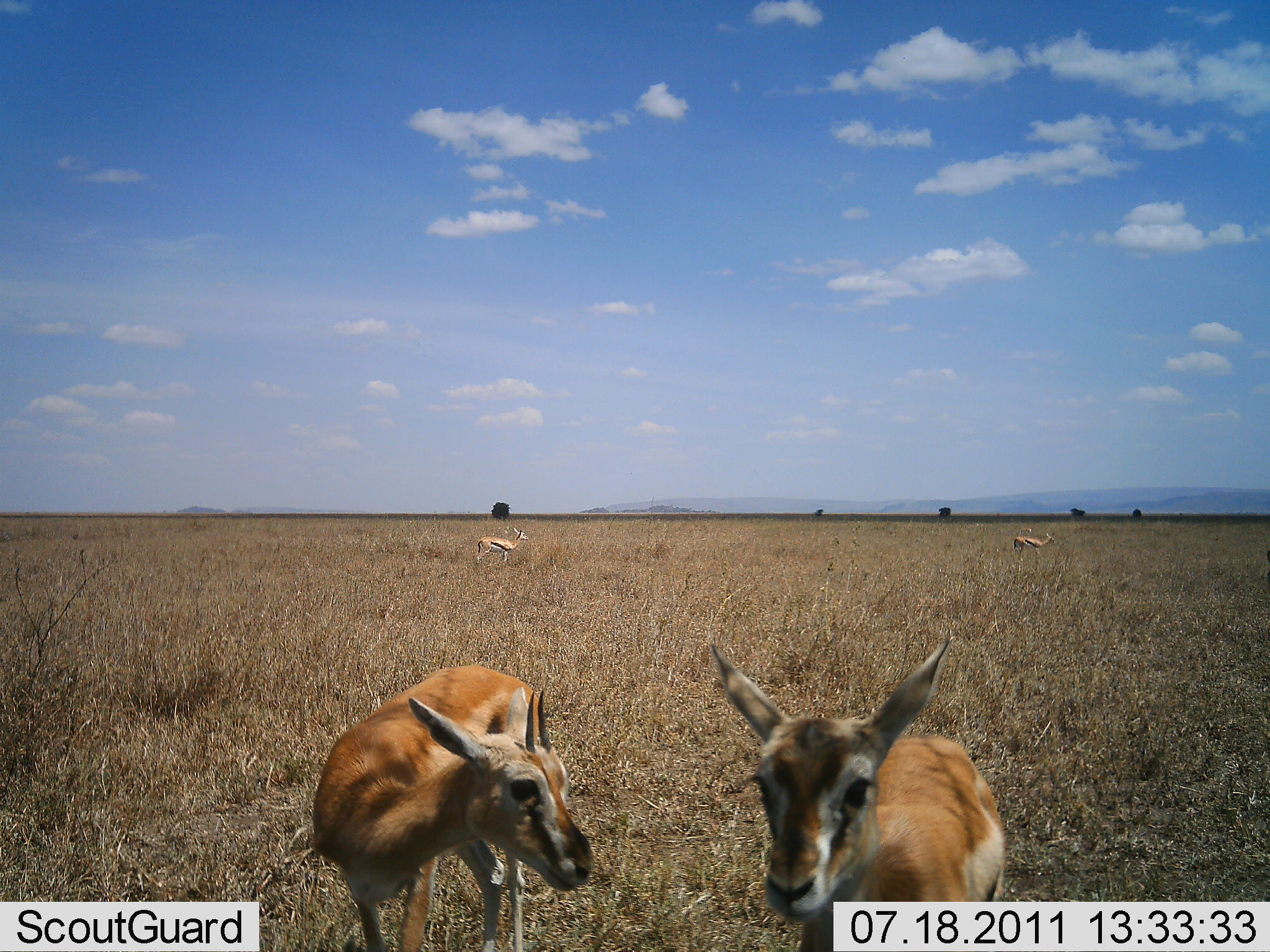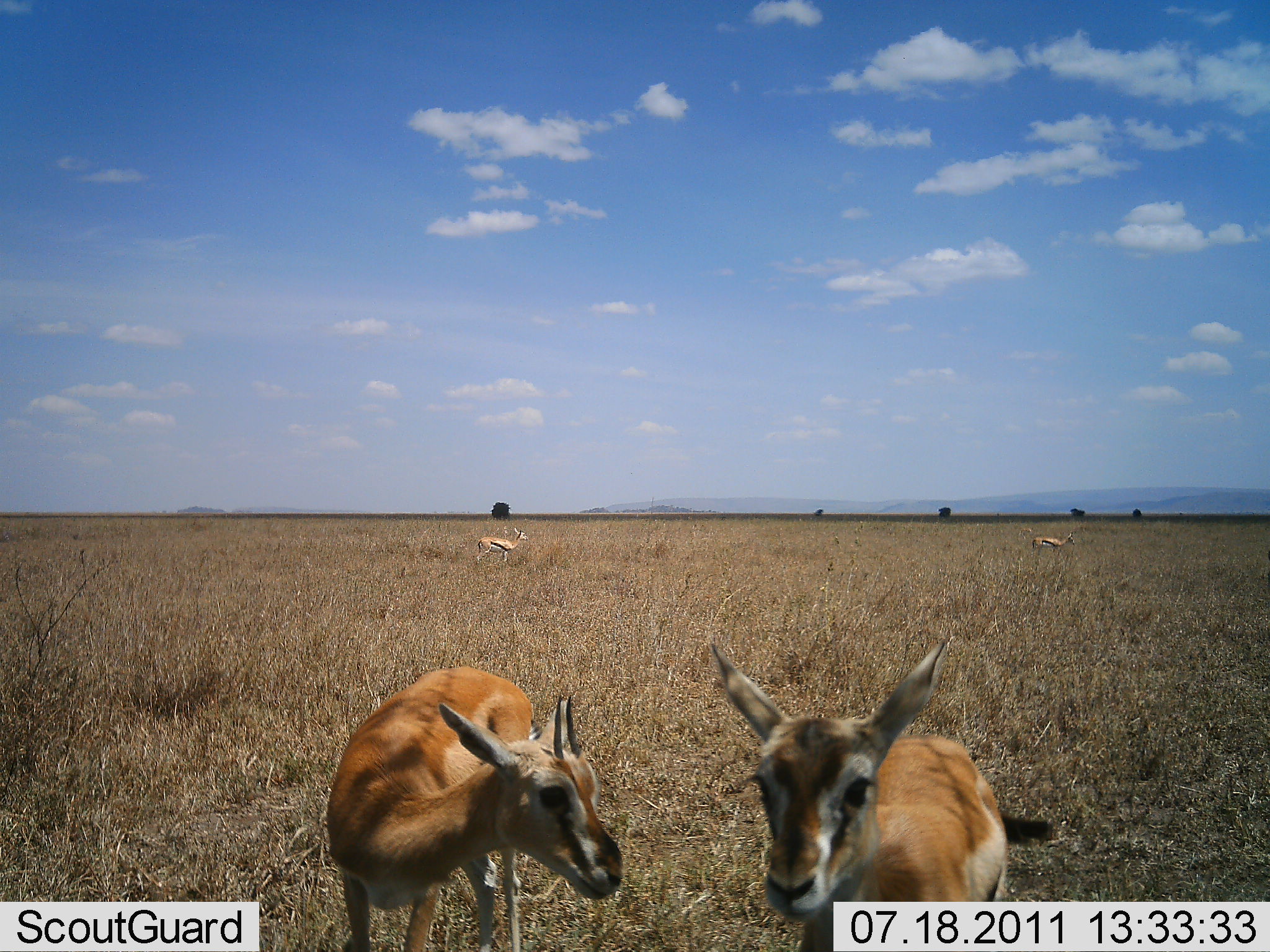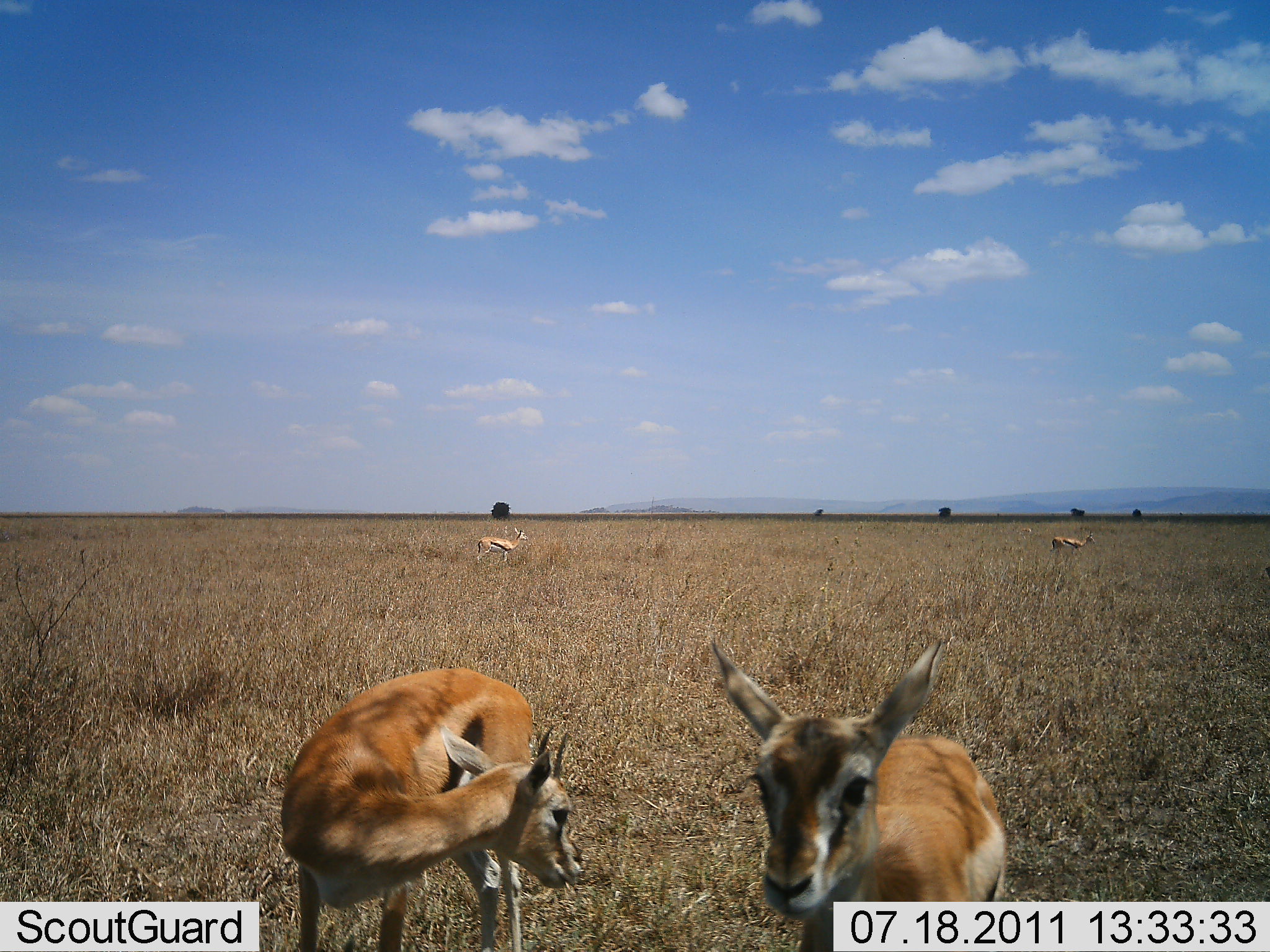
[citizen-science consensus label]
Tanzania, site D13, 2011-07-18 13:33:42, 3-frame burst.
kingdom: Animalia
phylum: Chordata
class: Mammalia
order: Artiodactyla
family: Bovidae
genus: Eudorcas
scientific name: Eudorcas thomsonii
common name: thomson's gazelle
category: gazellethomsons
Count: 4.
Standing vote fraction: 85%.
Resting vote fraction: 0%.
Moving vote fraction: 54%.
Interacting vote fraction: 8%.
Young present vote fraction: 23%.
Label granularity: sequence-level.